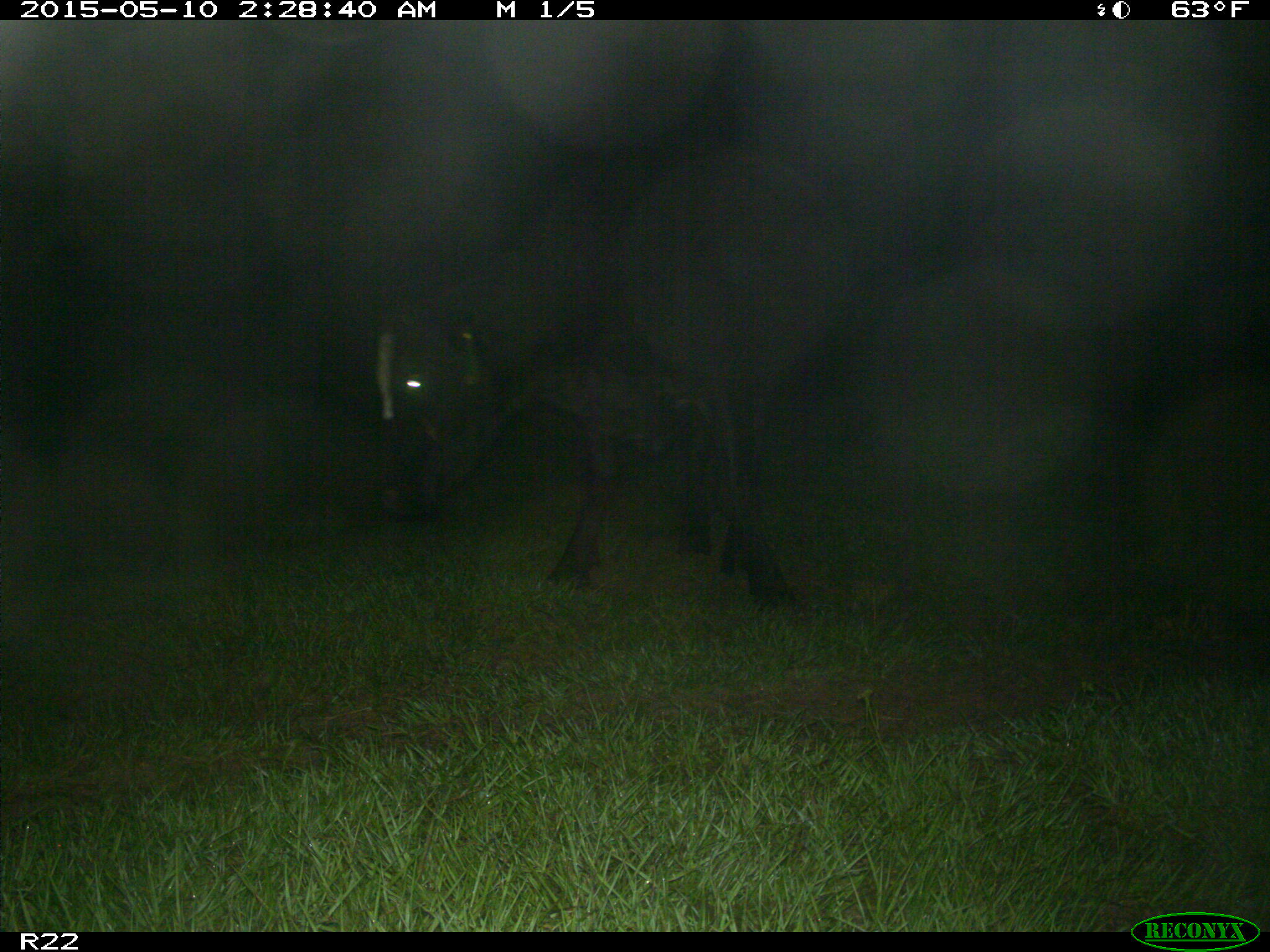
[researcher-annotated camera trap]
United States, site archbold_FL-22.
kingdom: Animalia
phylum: Chordata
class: Mammalia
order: Artiodactyla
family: Bovidae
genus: Bos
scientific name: Bos taurus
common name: domestic cow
Bos taurus (domestic cow).